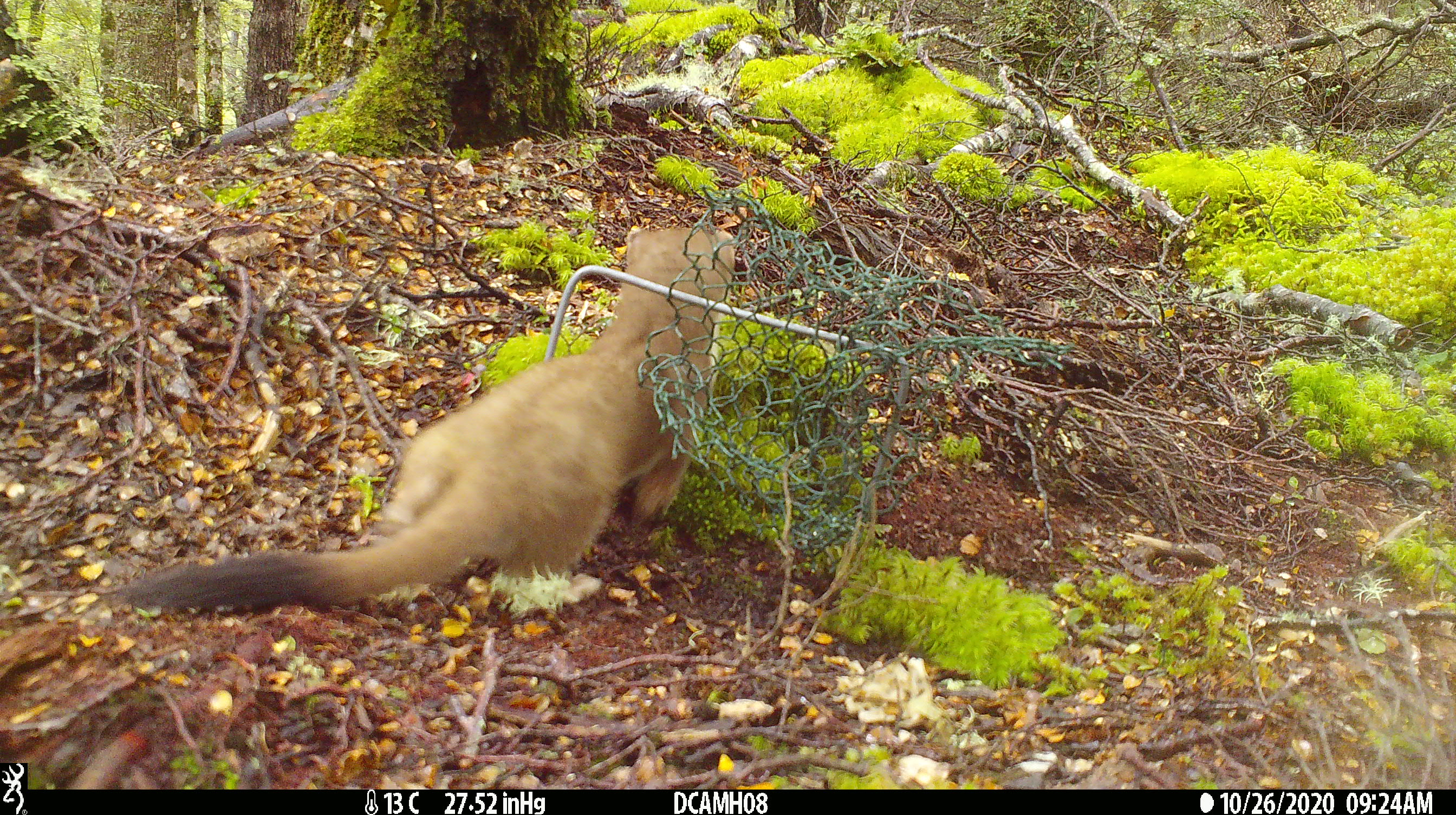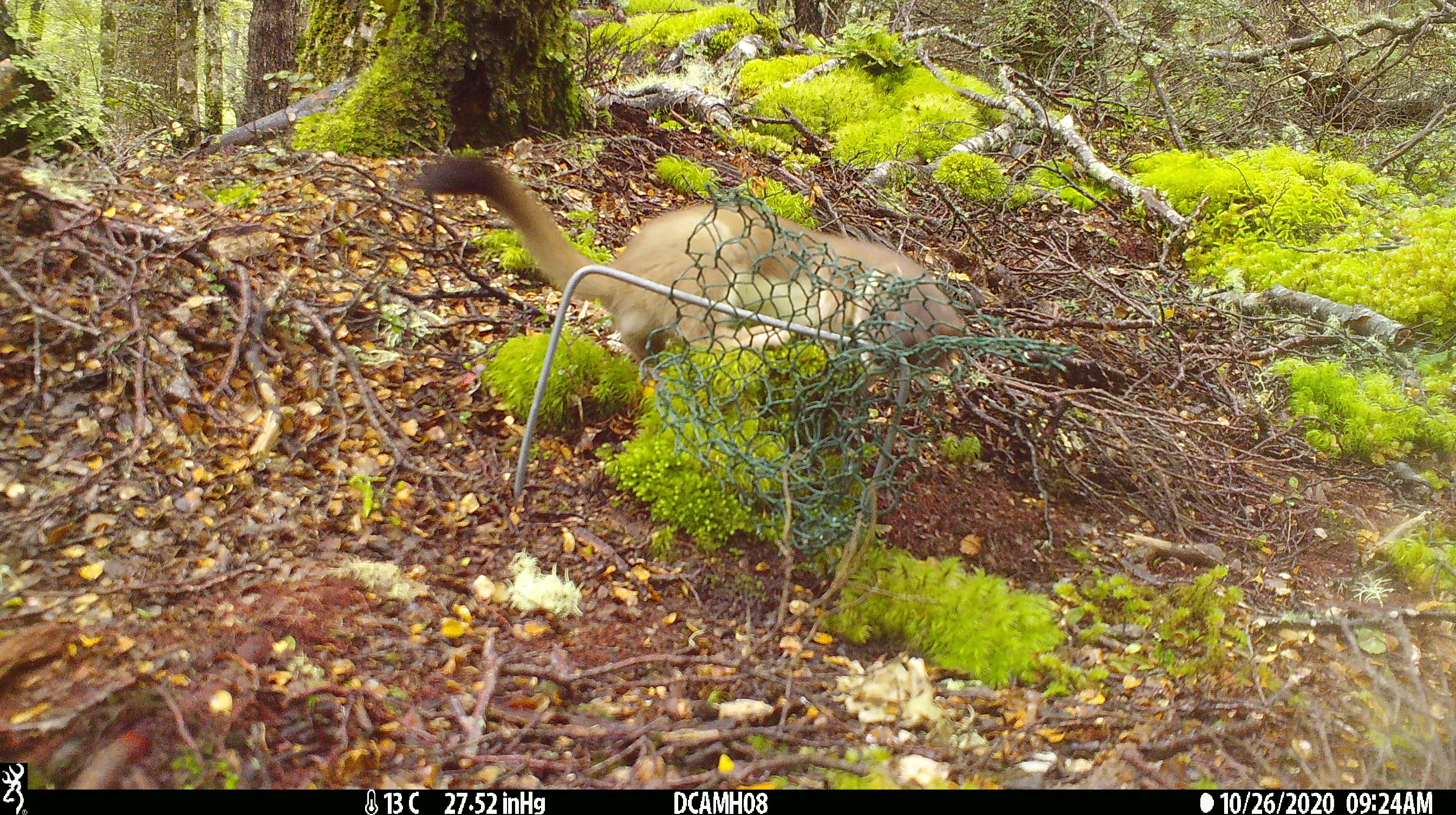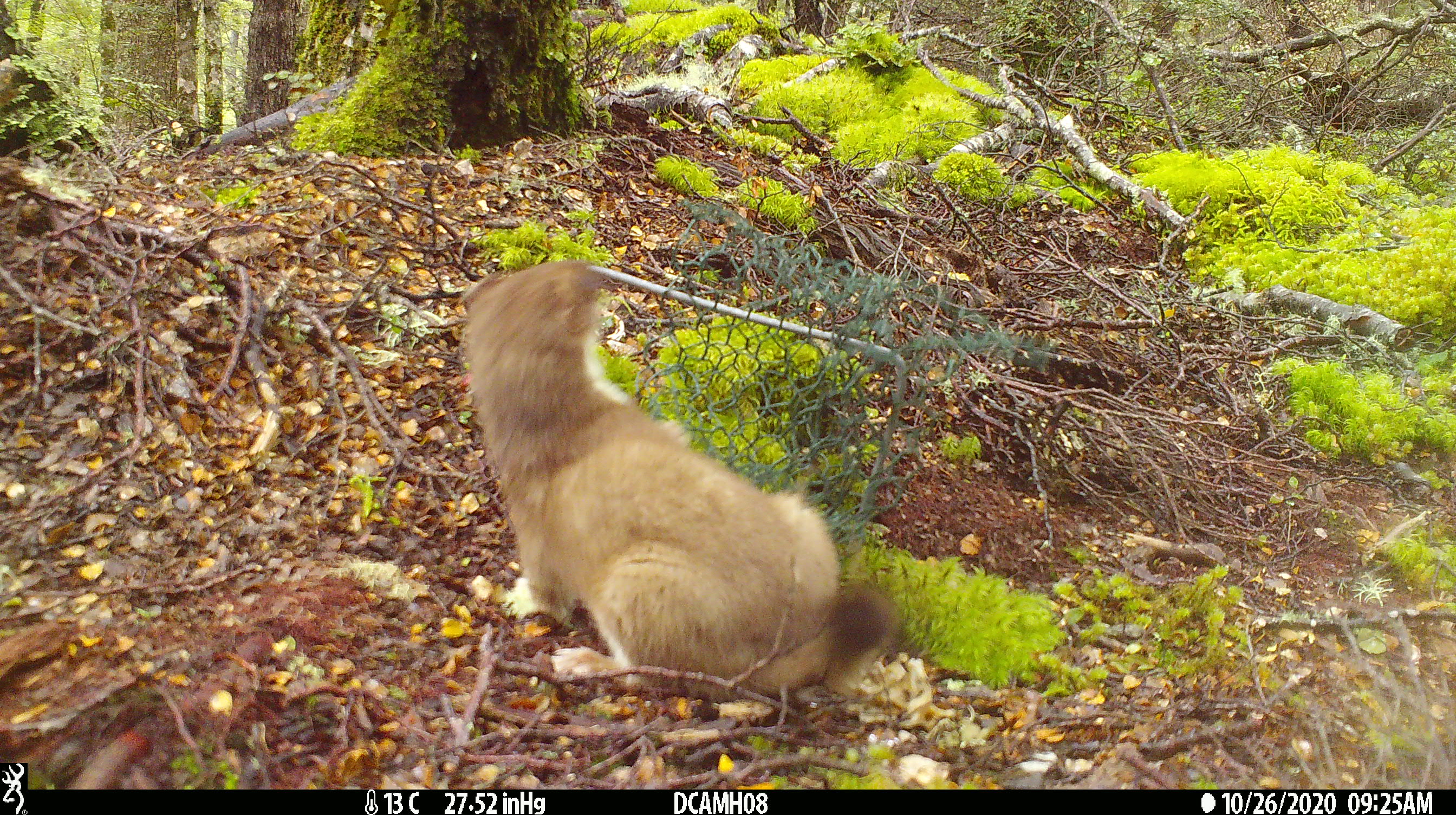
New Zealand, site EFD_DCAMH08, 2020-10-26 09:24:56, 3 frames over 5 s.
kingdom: Animalia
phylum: Chordata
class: Mammalia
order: Carnivora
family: Mustelidae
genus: Mustela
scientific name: Mustela erminea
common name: stoat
Stoat (Mustela erminea).